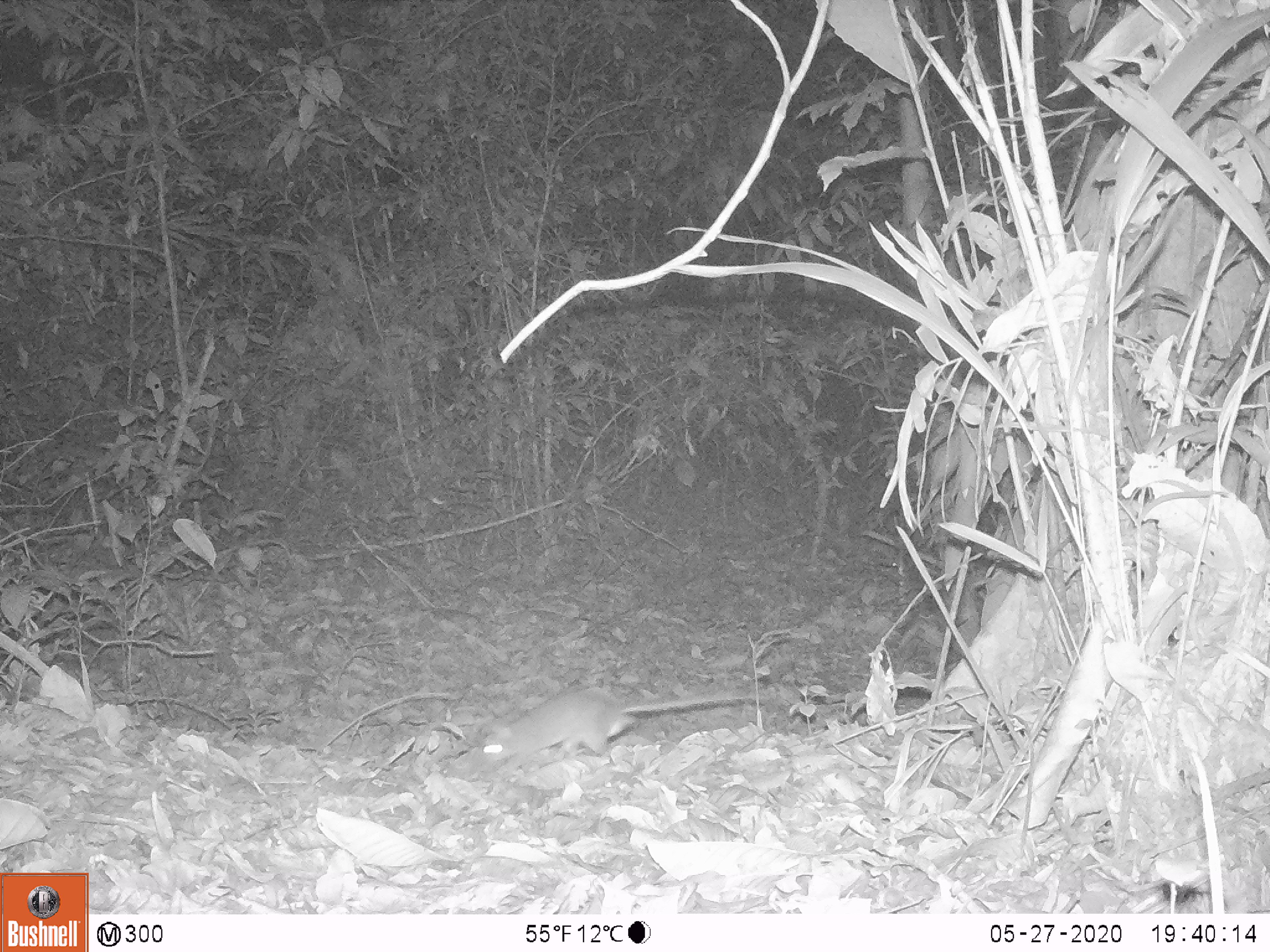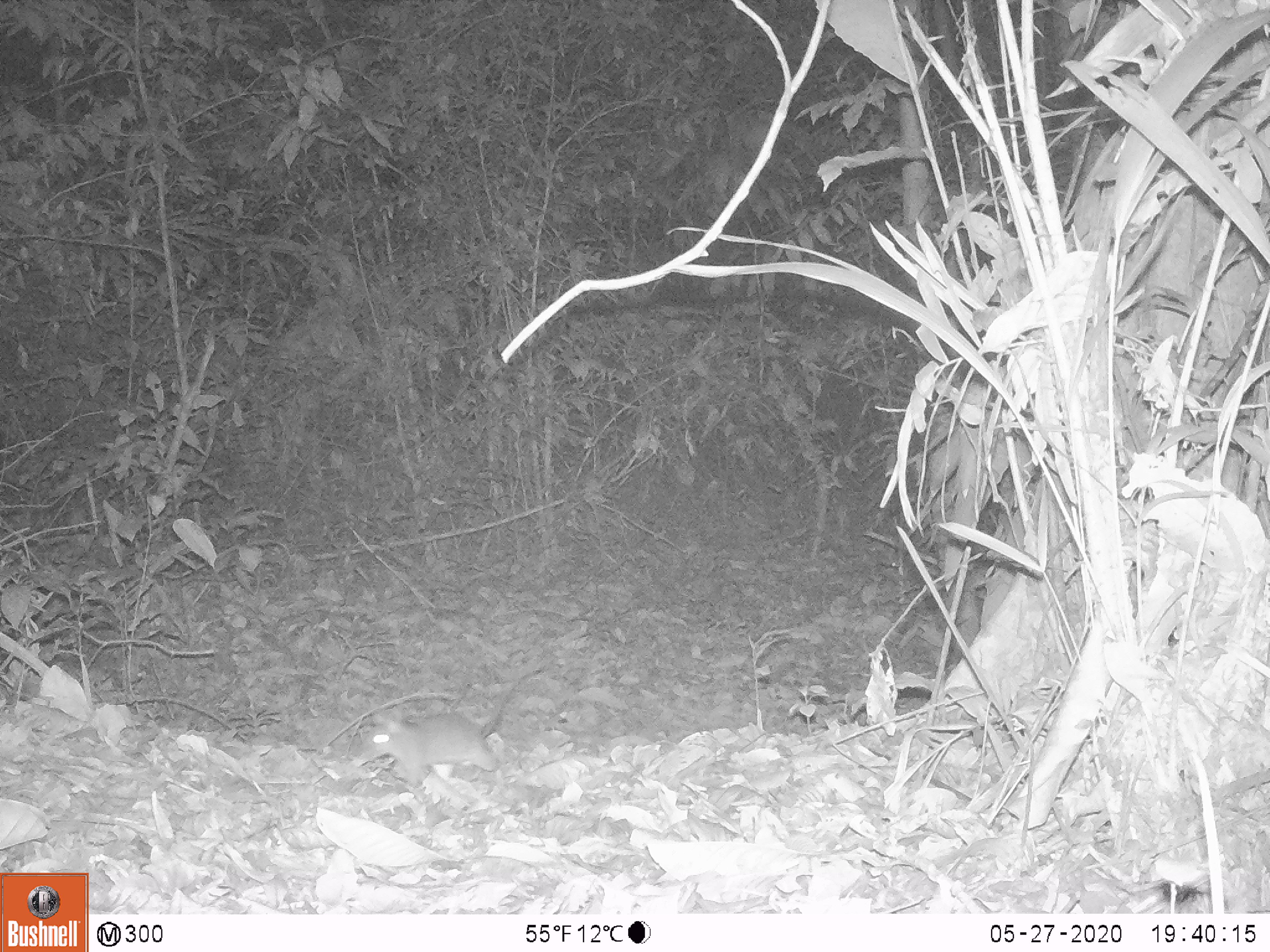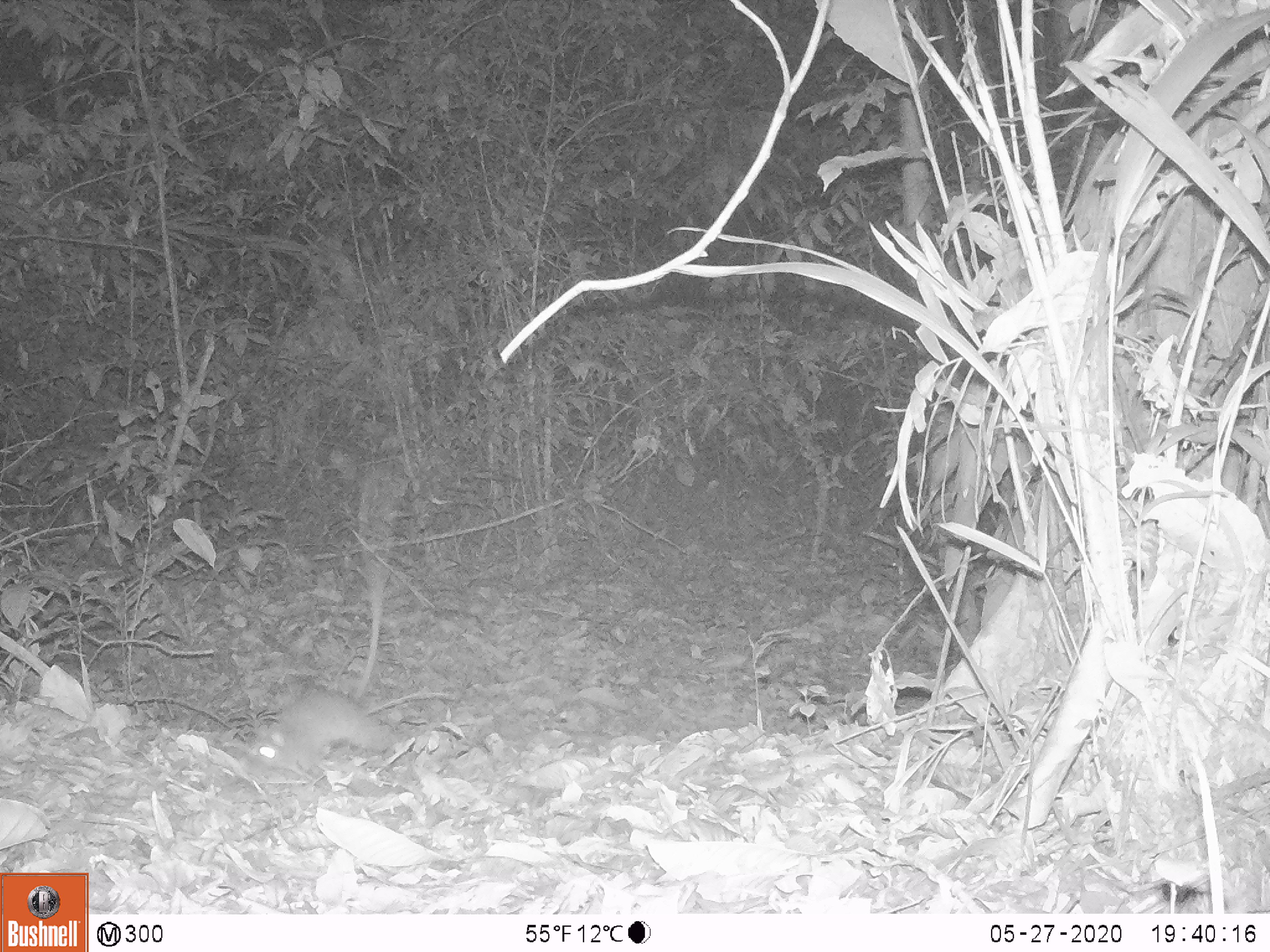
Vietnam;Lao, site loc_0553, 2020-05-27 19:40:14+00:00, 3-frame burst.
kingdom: Animalia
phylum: Chordata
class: Mammalia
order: Rodentia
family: Muridae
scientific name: Muridae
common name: old-world mice and rats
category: unidentified murid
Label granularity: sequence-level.